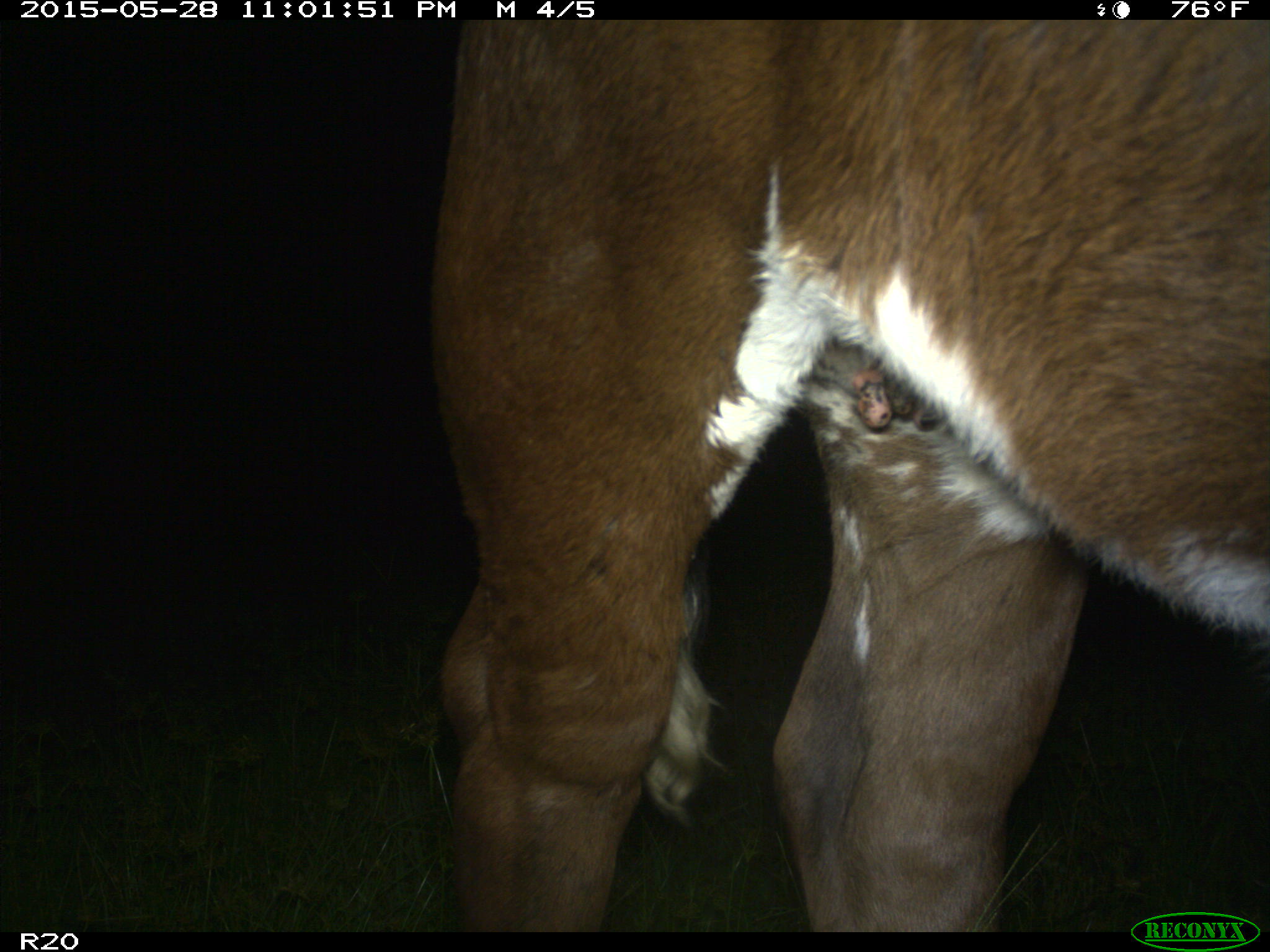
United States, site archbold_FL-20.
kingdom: Animalia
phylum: Chordata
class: Mammalia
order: Artiodactyla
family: Bovidae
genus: Bos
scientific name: Bos taurus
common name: domestic cow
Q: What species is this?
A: Bos taurus (domestic cow).